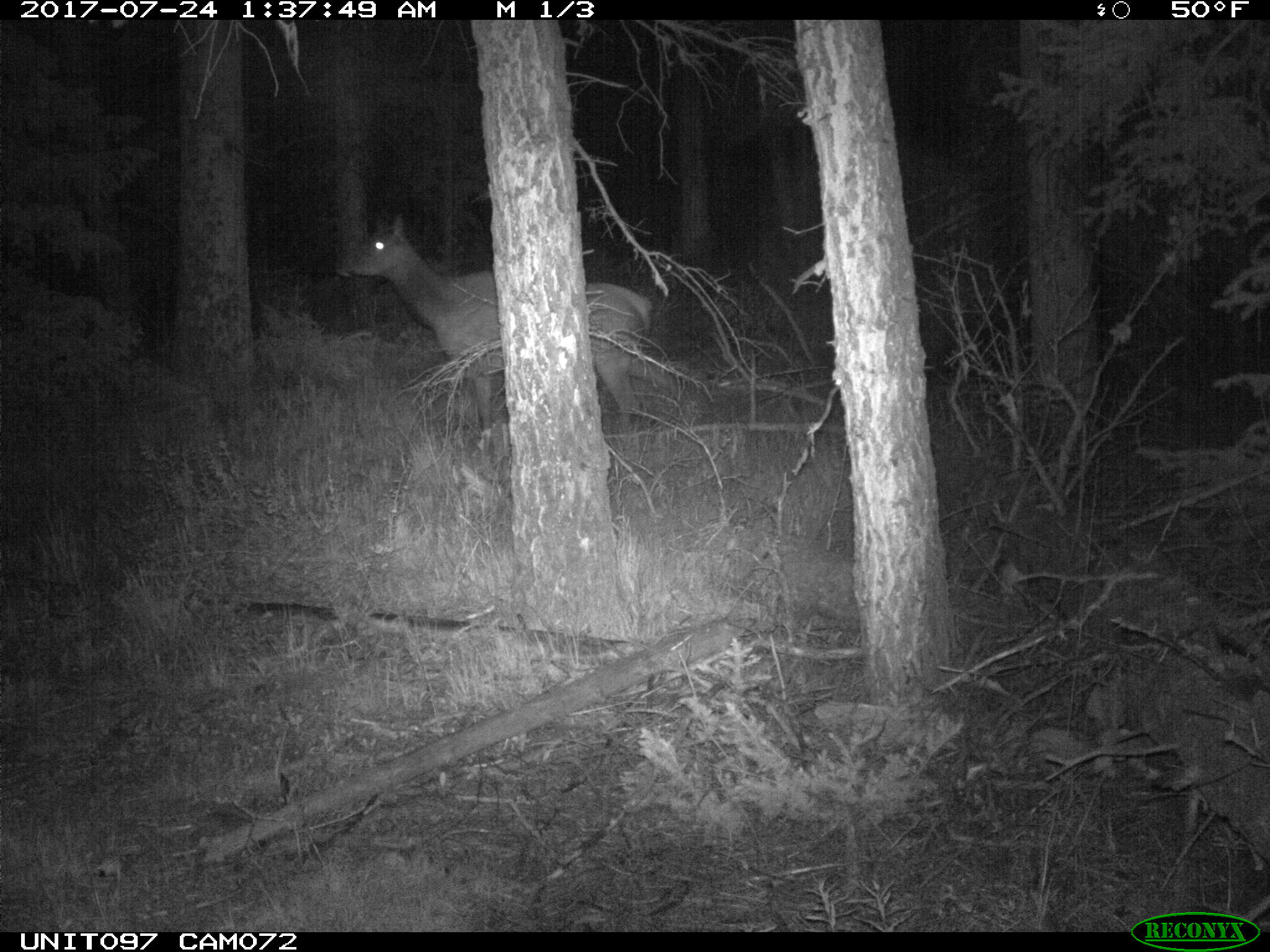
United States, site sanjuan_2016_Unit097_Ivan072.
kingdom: Animalia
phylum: Chordata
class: Mammalia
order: Artiodactyla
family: Cervidae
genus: Cervus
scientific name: Cervus elaphus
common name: red deer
Cervus elaphus (red deer).